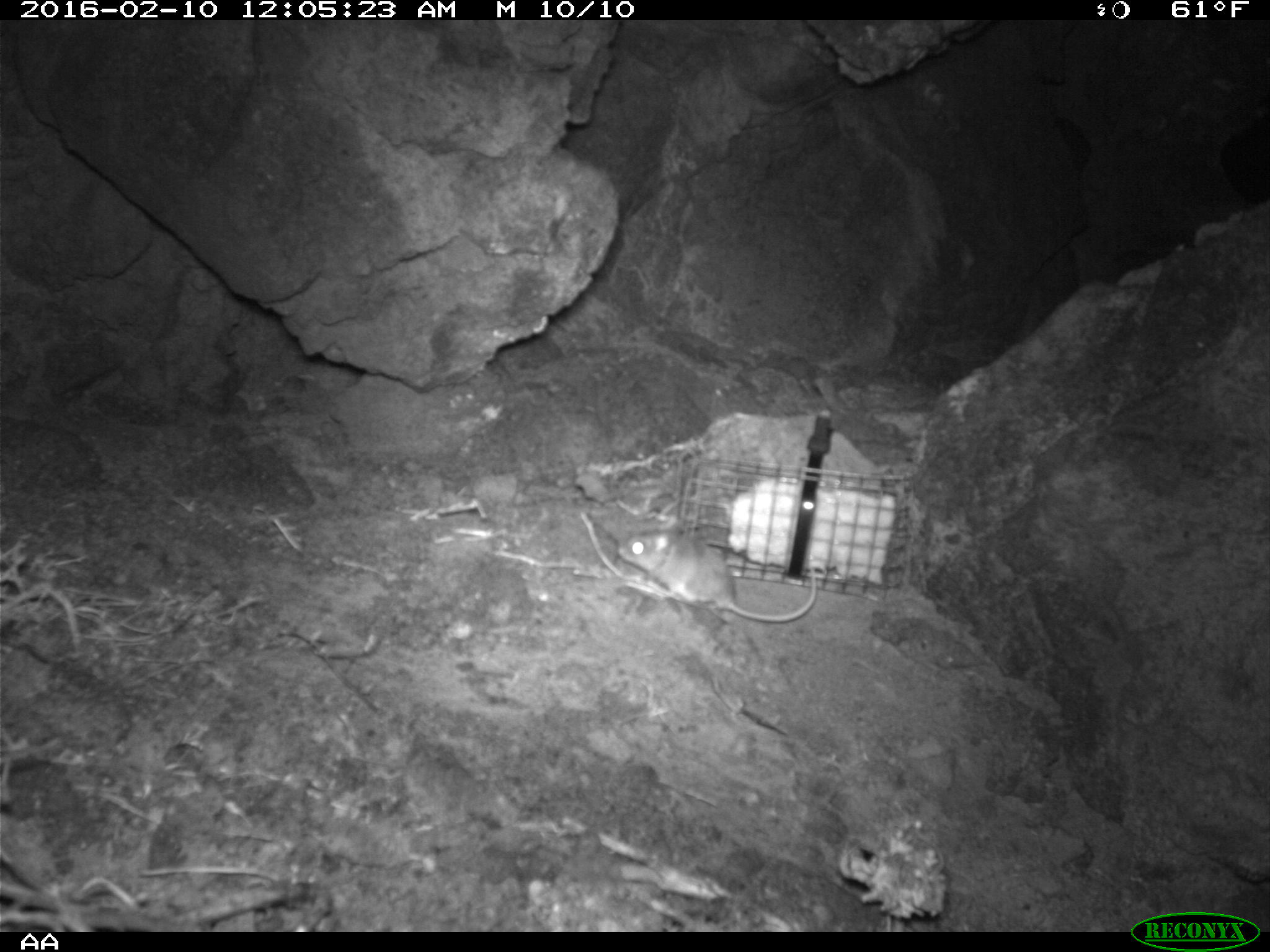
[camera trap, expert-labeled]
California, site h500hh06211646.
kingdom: Animalia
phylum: Chordata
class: Mammalia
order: Rodentia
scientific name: Rodentia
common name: rodent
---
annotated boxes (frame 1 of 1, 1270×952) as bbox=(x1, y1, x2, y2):
rodent: bbox=(616, 527, 817, 623)